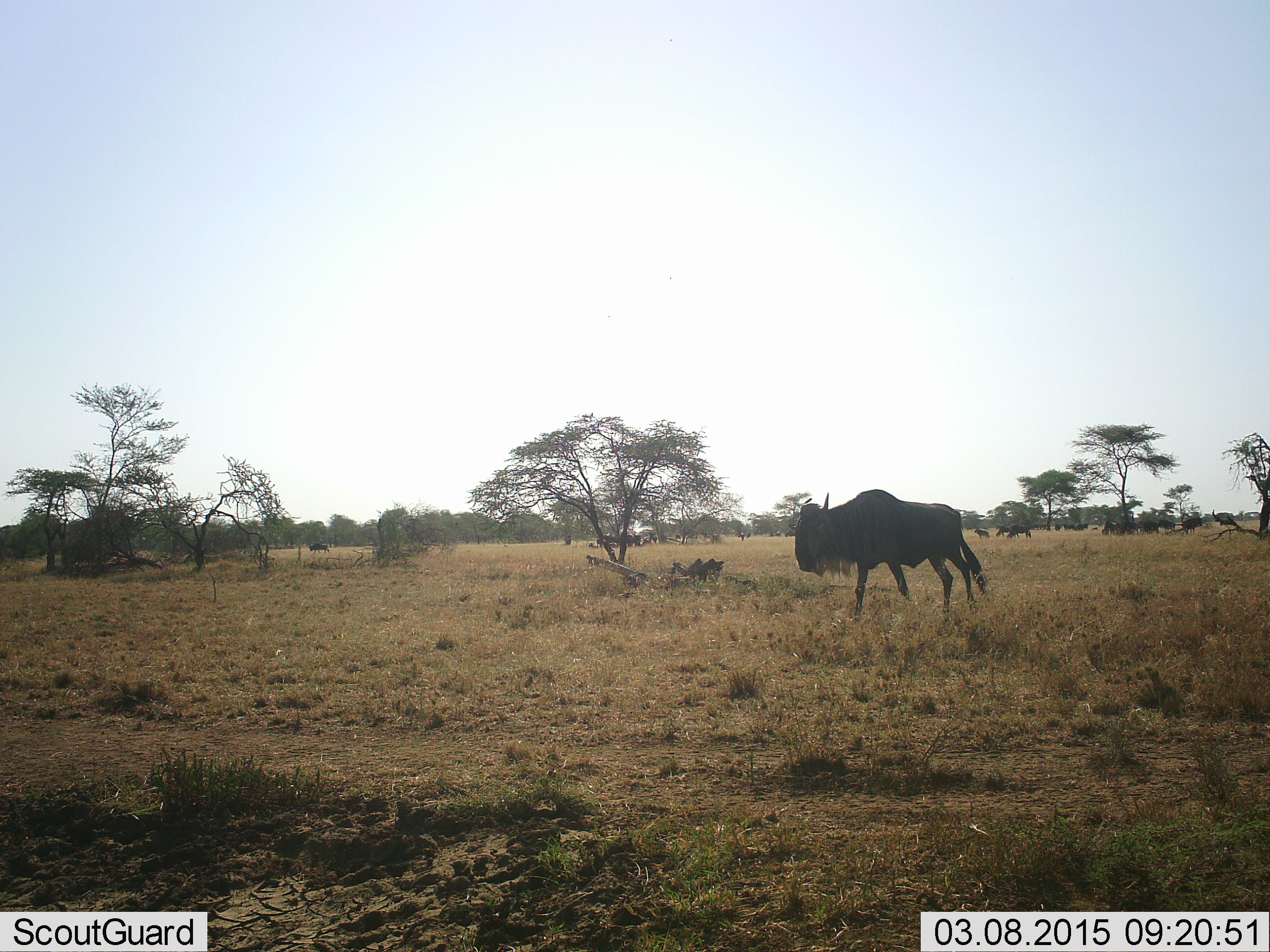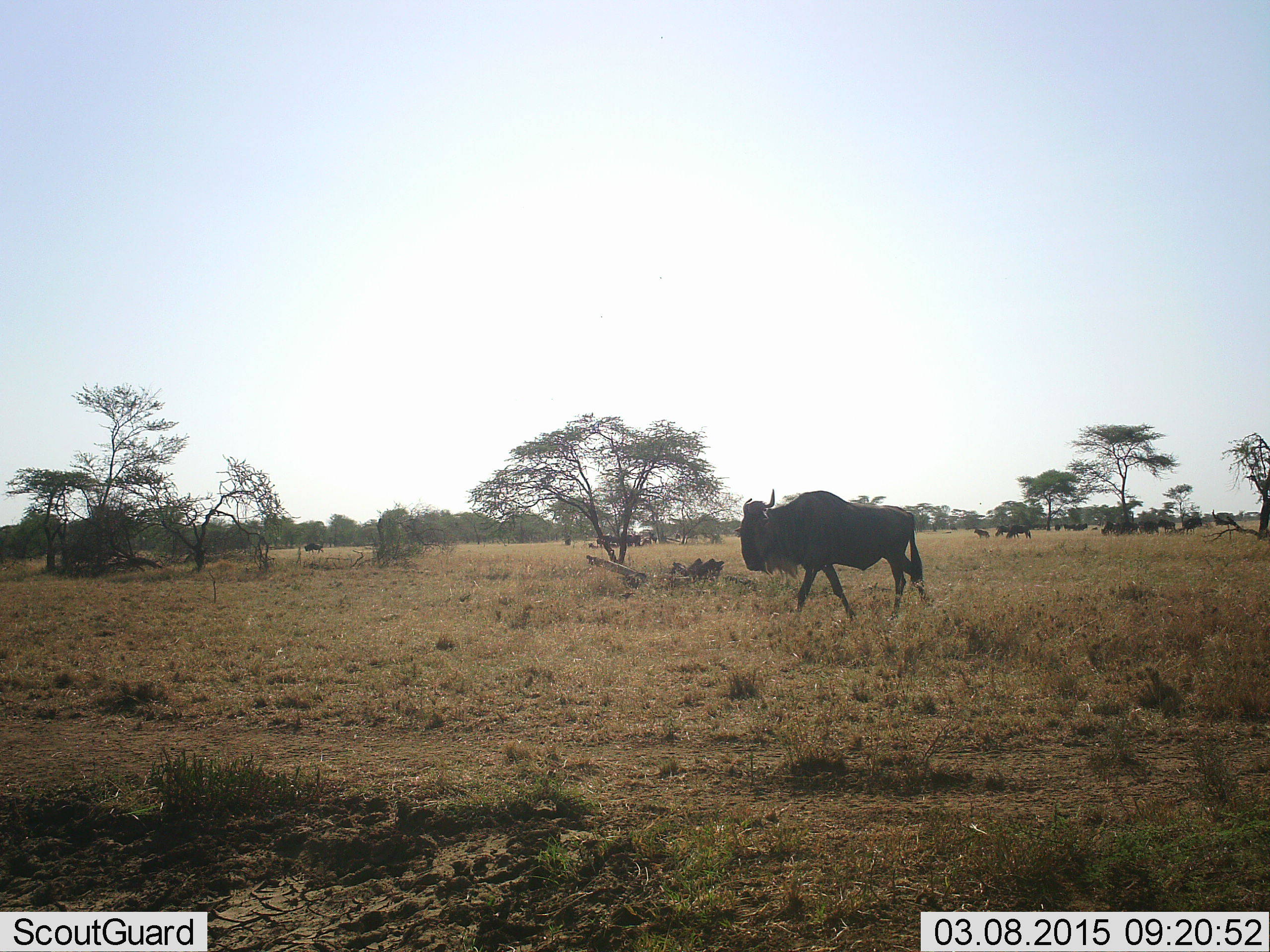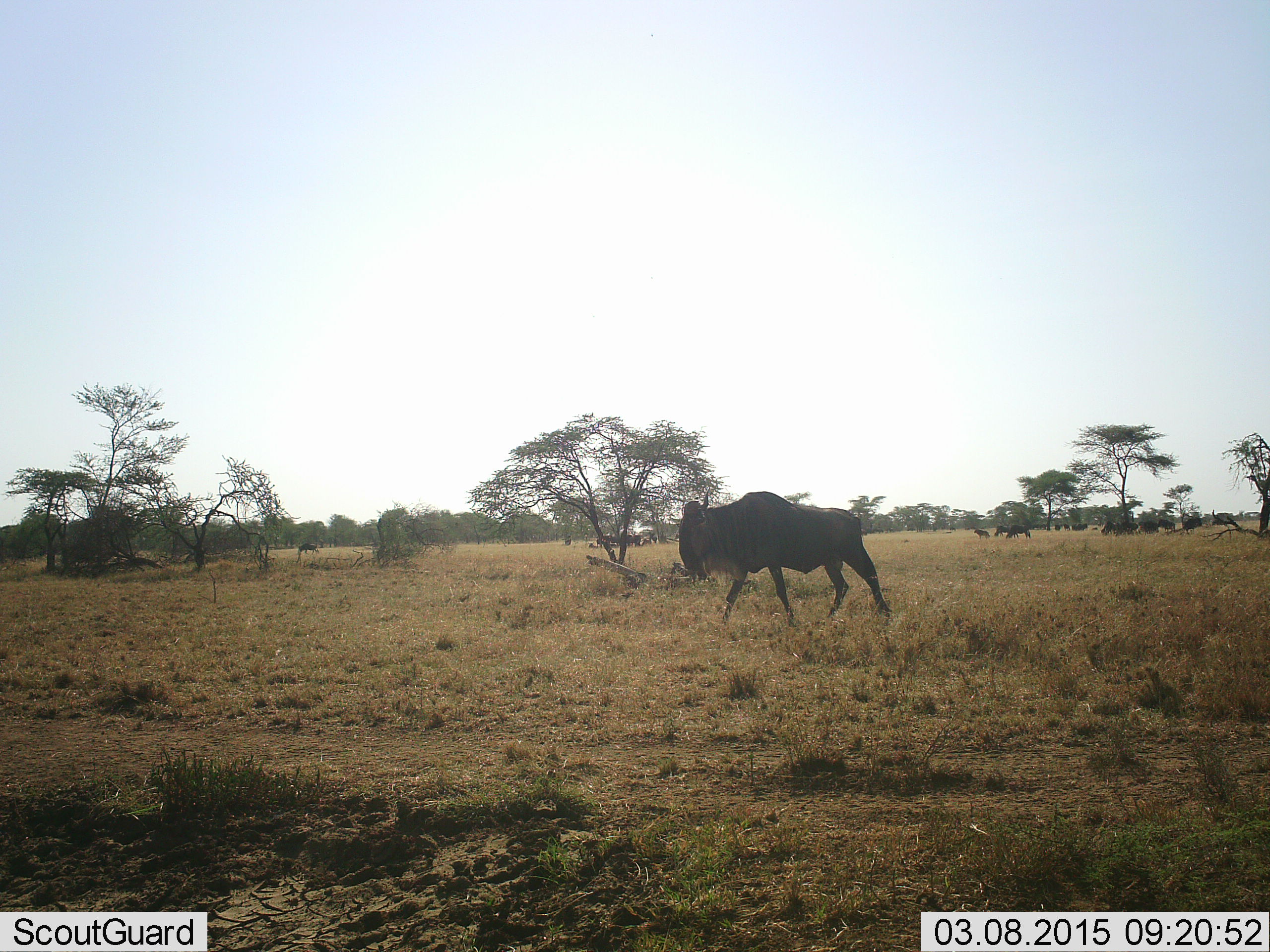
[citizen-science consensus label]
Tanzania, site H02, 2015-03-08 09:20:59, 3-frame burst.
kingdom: Animalia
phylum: Chordata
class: Mammalia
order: Artiodactyla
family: Bovidae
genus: Connochaetes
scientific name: Connochaetes taurinus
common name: blue wildebeest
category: wildebeest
Wildebeest (blue wildebeest) (Connochaetes taurinus), count 11-50. Behavior (volunteer vote fractions): standing 40%, resting 0%, moving 90%, interacting 0%. Young present (vote fraction): 10%. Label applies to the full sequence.